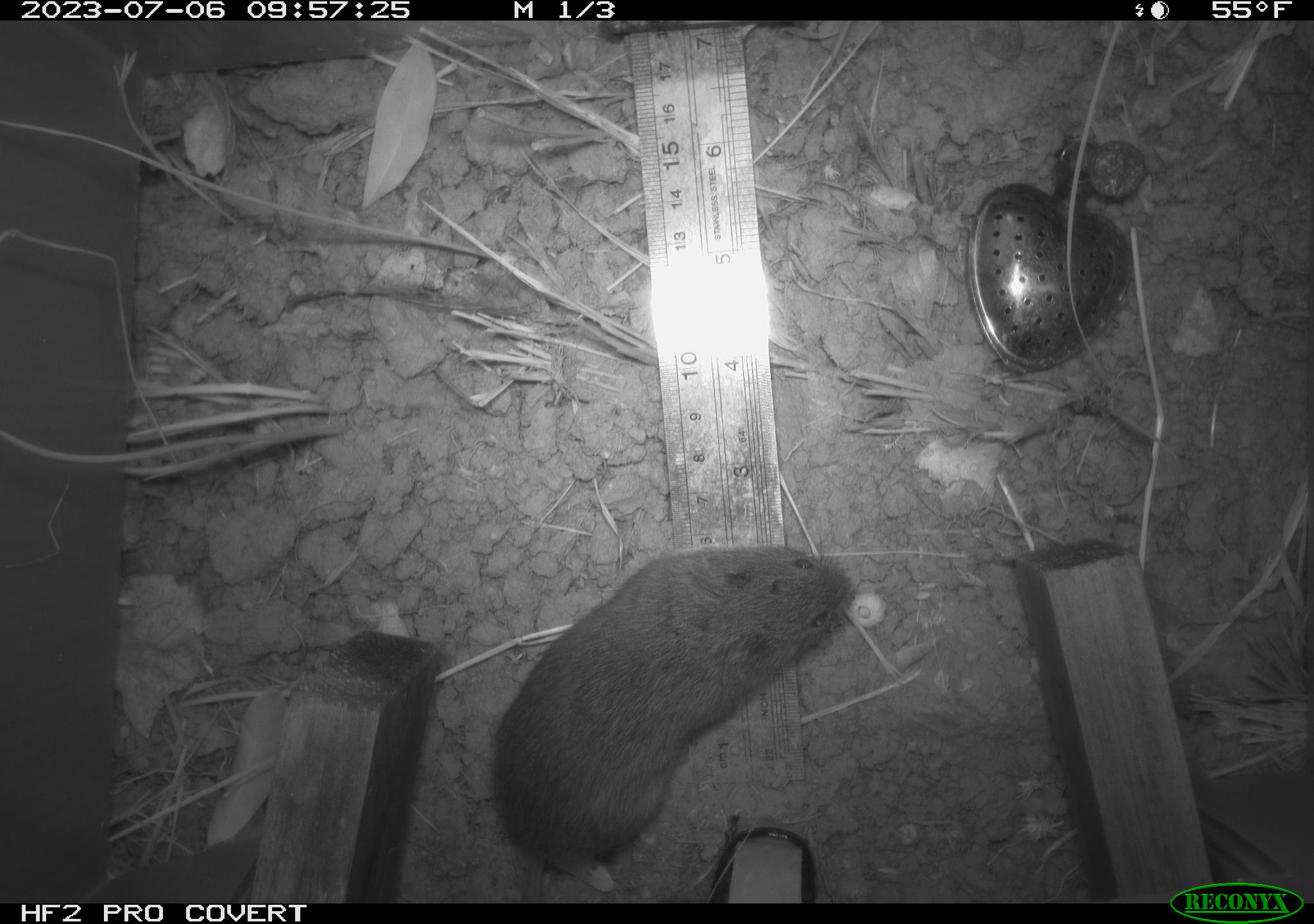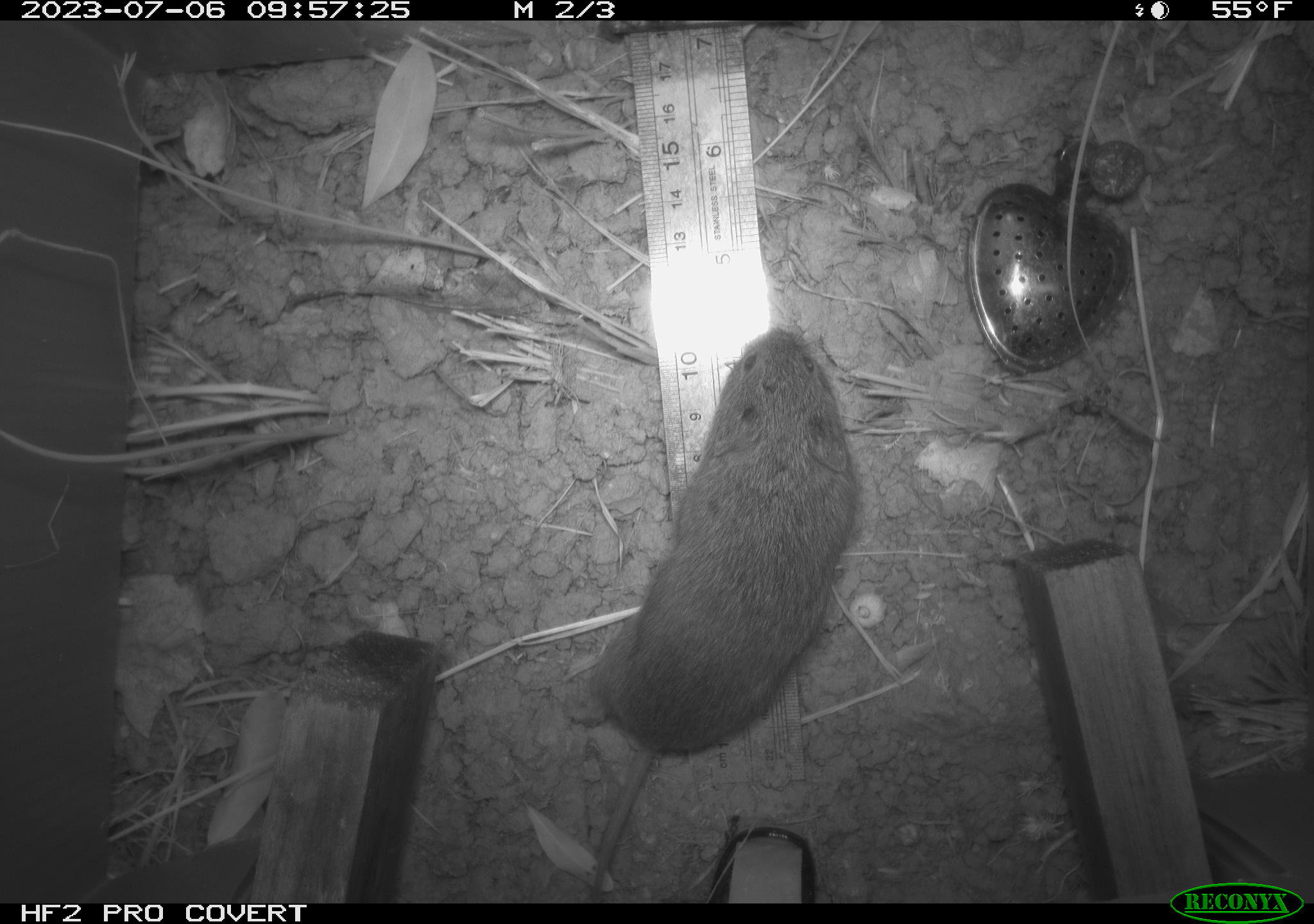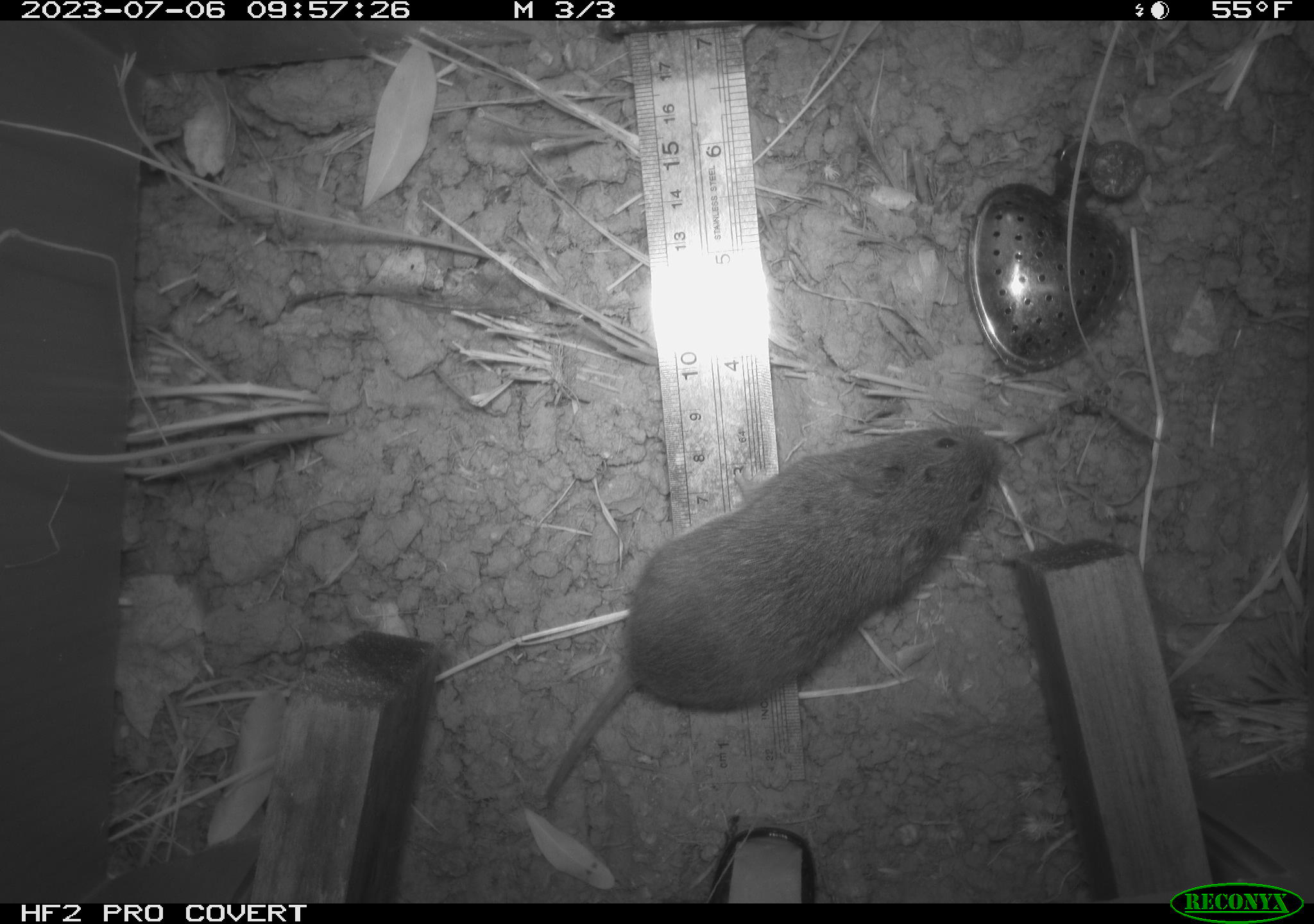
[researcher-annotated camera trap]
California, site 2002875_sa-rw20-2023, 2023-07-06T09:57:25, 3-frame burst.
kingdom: Animalia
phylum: Chordata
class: Mammalia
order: Rodentia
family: Cricetidae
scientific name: Arvicolinae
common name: voles, lemmings, and muskrats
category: arvicolinae subfamily